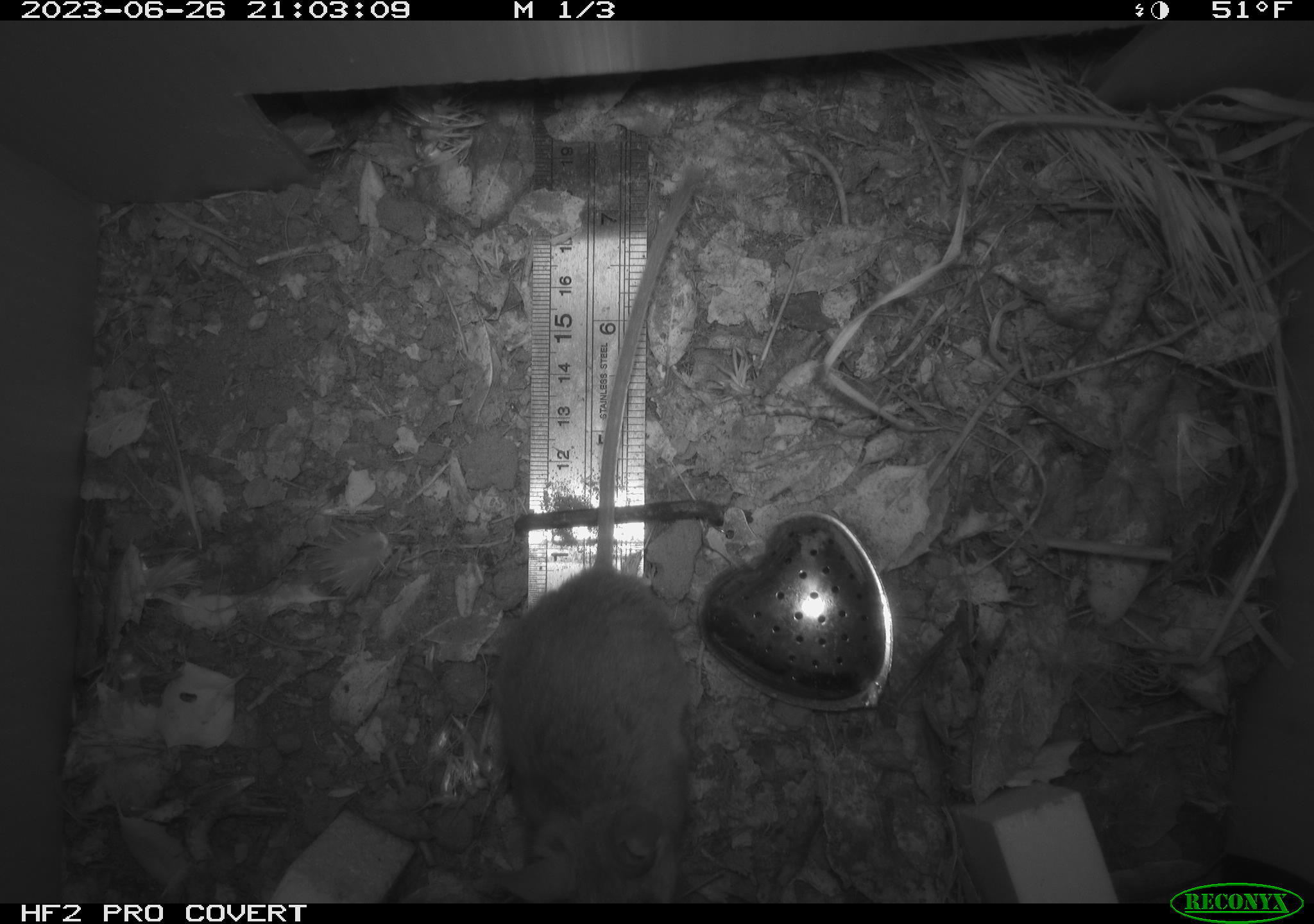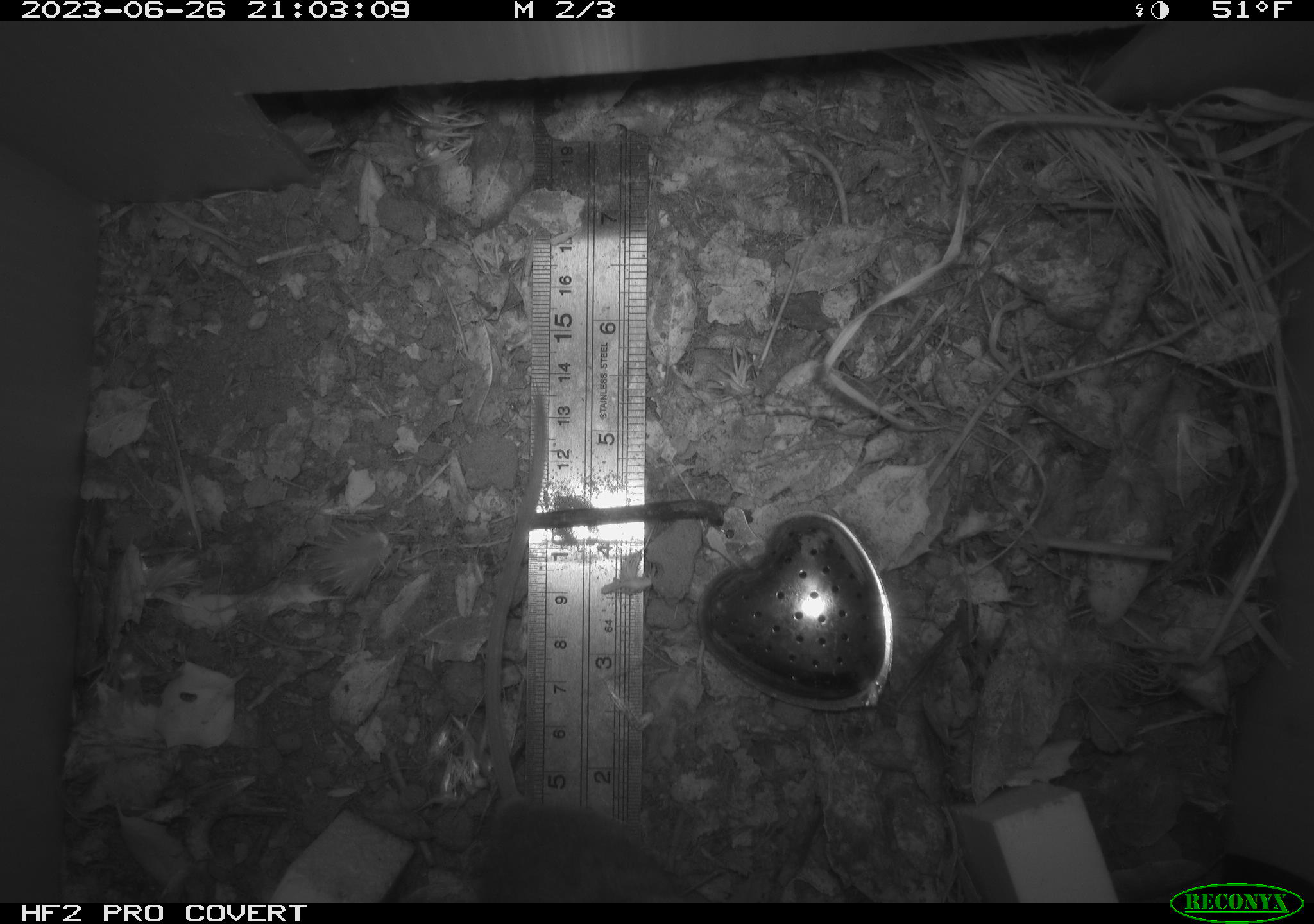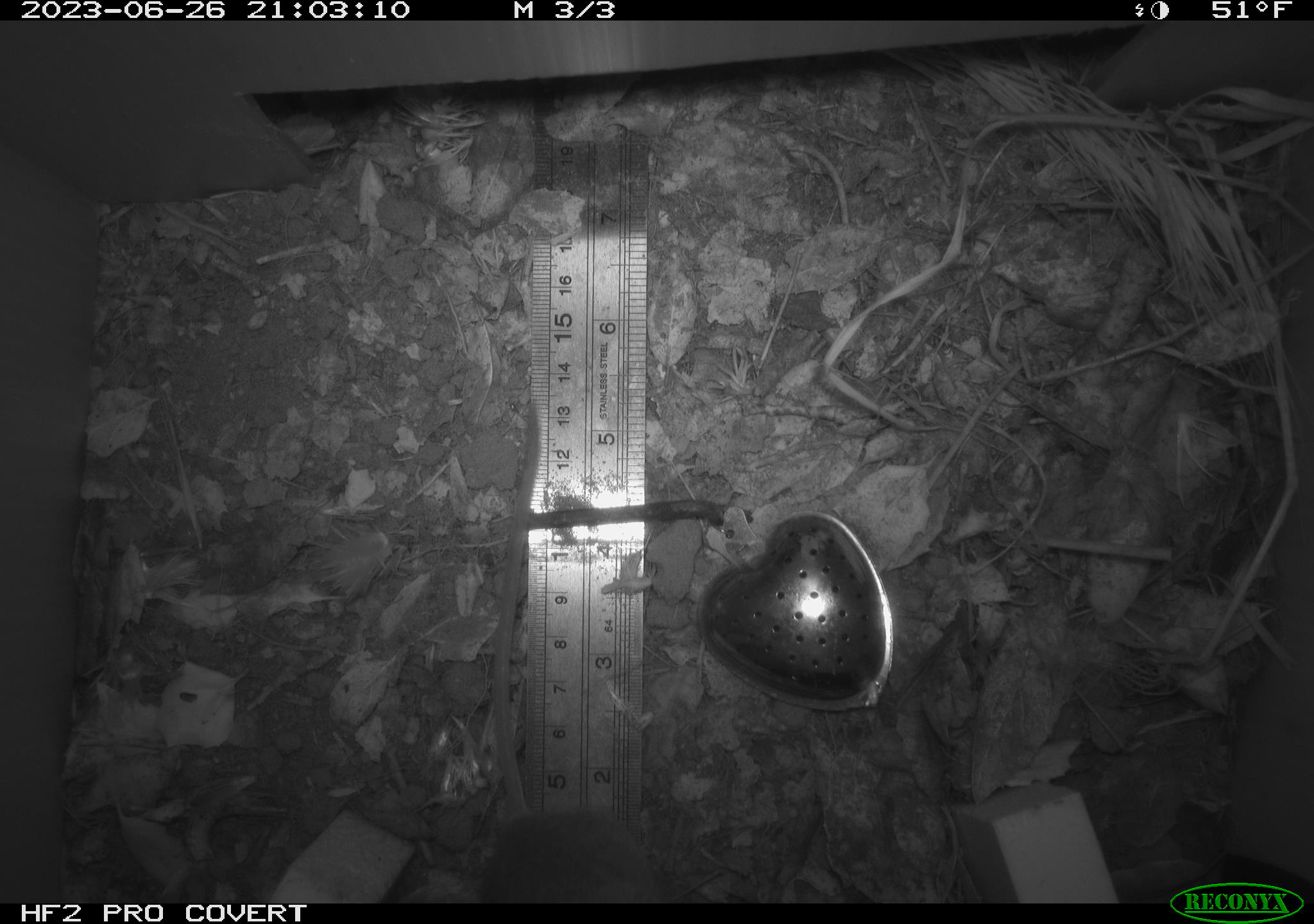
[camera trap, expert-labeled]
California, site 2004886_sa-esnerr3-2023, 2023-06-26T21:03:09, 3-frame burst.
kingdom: Animalia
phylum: Chordata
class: Mammalia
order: Rodentia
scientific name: Rodentia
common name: mouse species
Mouse species (Rodentia).